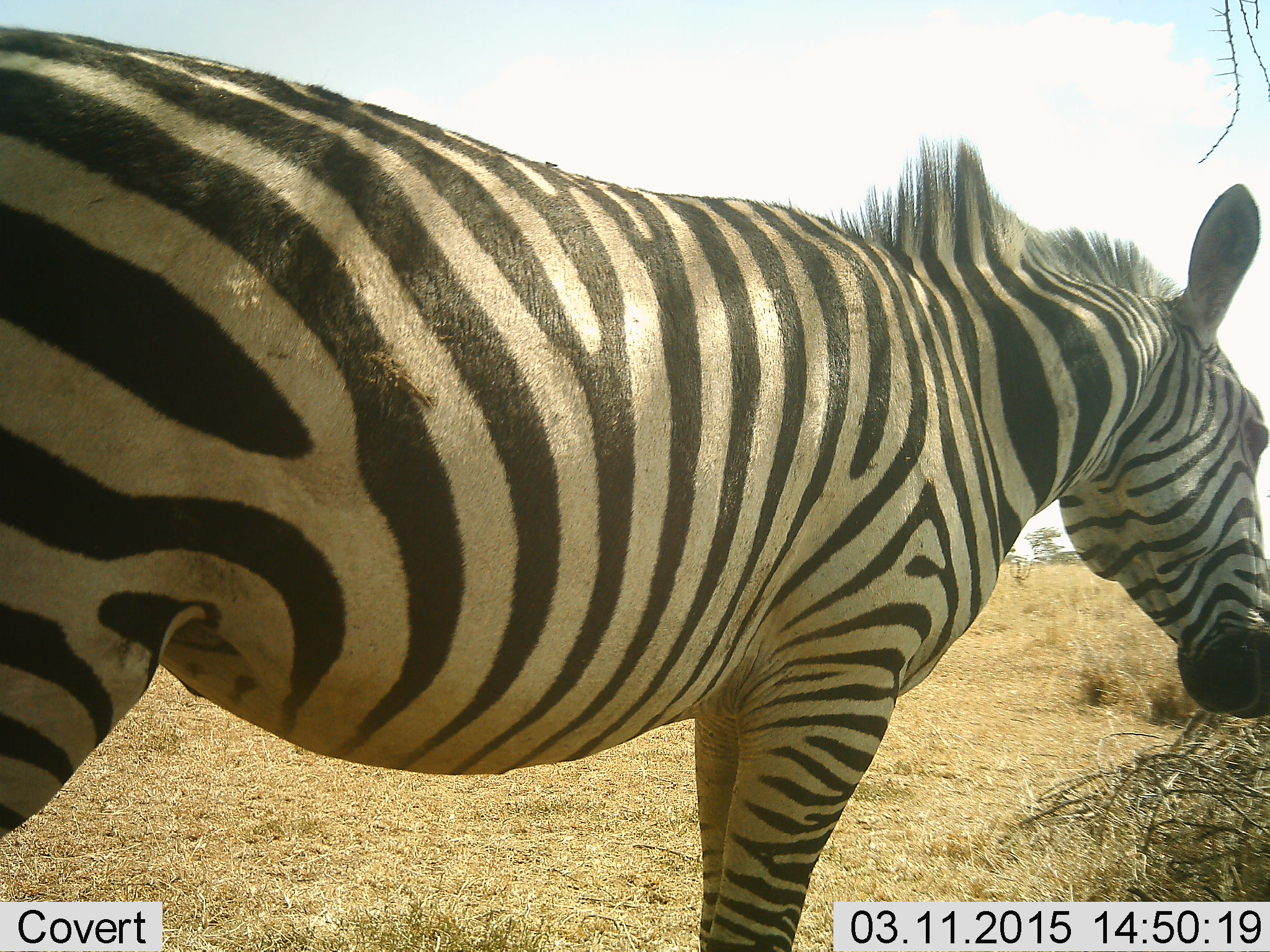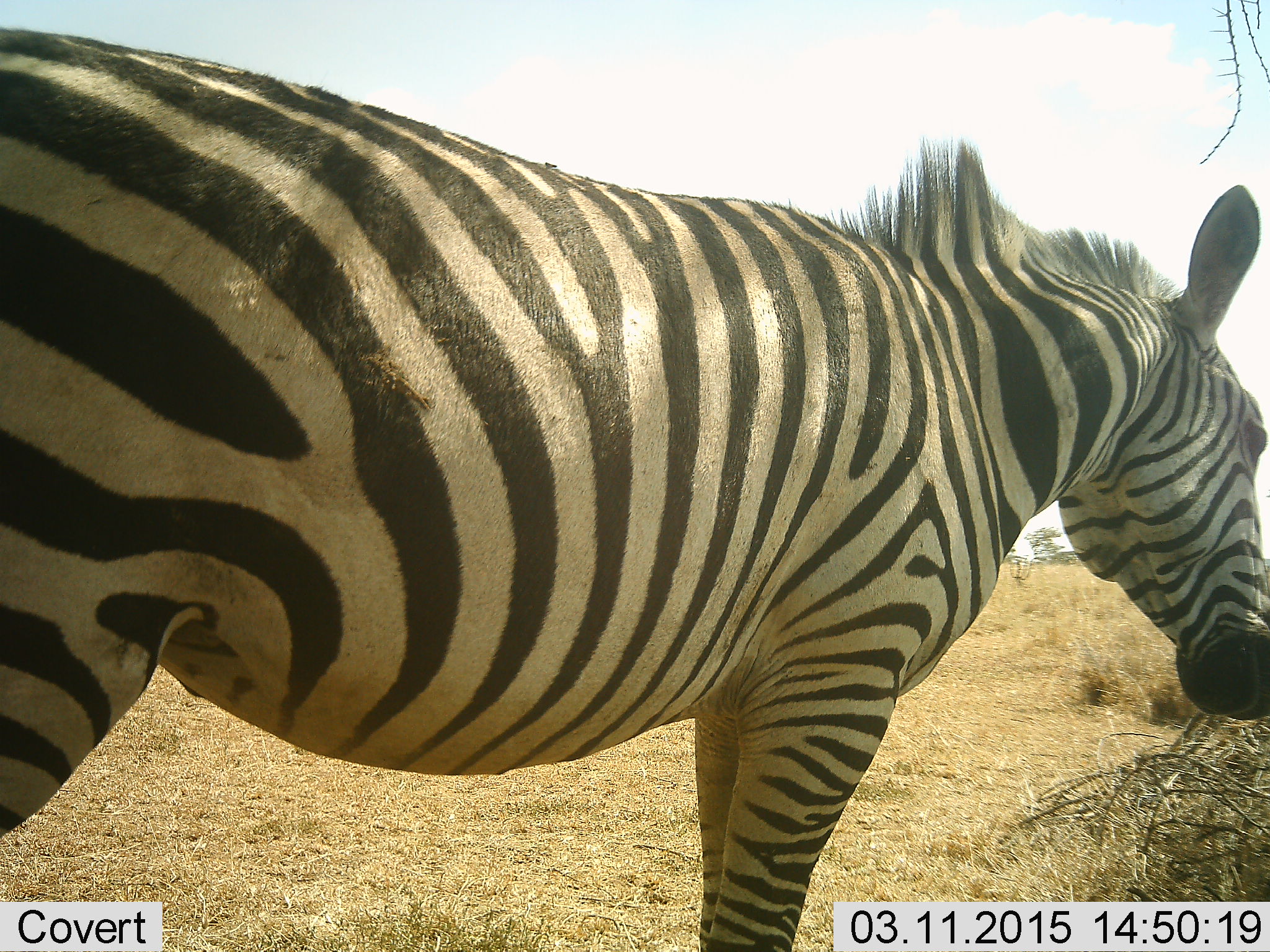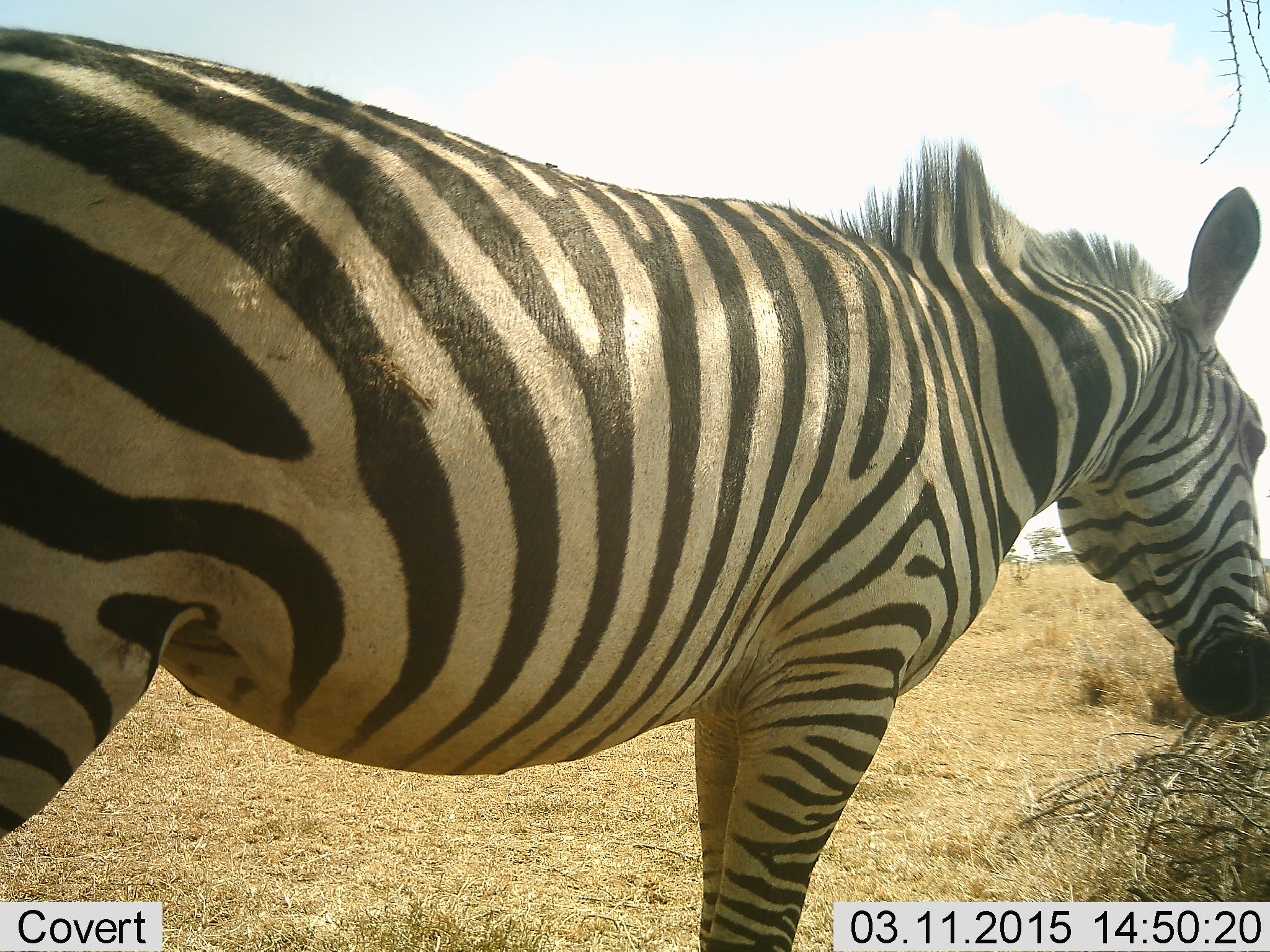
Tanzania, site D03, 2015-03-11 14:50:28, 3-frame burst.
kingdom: Animalia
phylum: Chordata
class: Mammalia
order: Perissodactyla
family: Equidae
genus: Equus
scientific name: Equus quagga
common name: plains zebra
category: zebra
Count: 1.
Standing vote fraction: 100%.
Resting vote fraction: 0%.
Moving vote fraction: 0%.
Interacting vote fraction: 0%.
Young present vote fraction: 0%.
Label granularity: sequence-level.